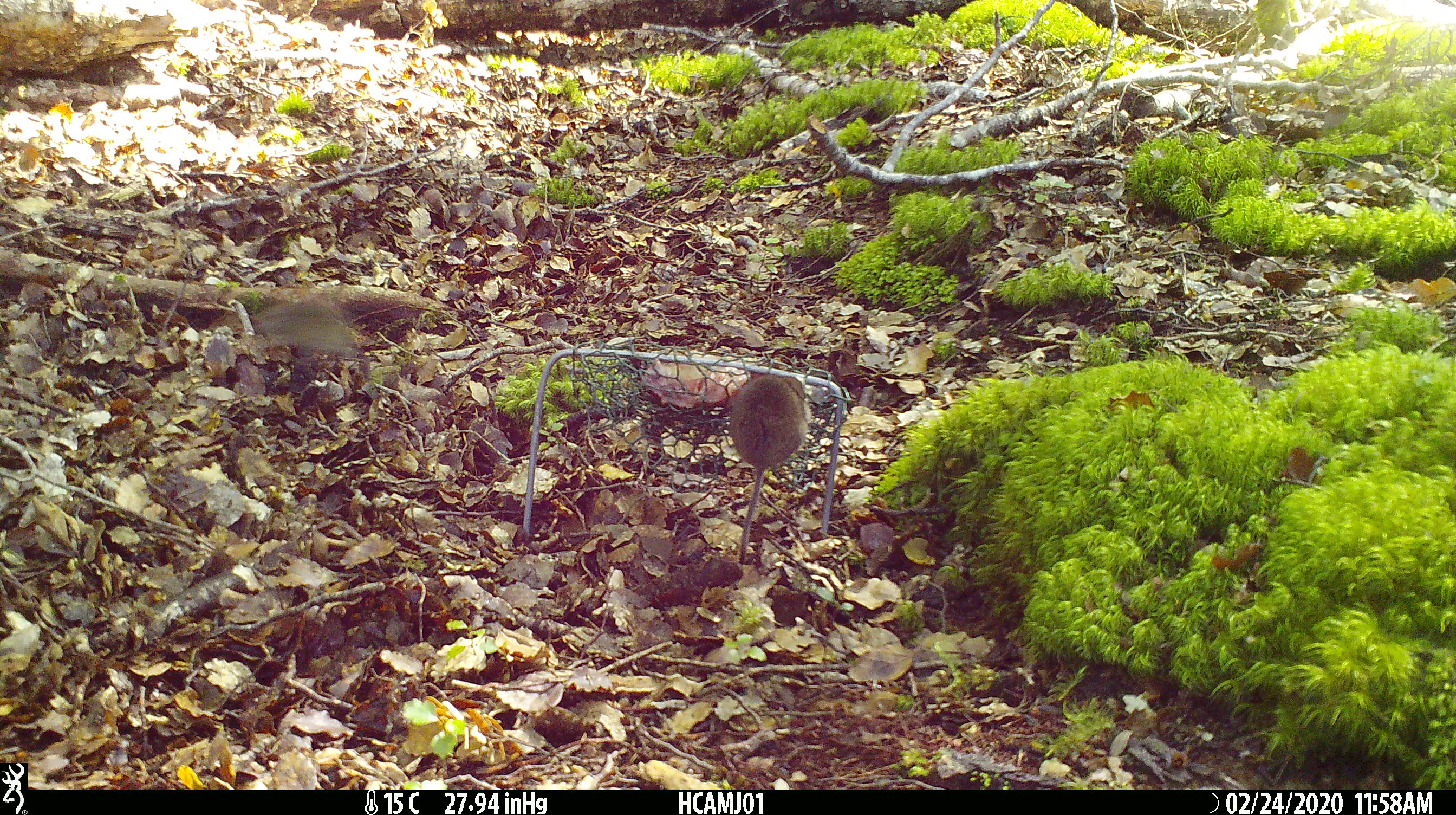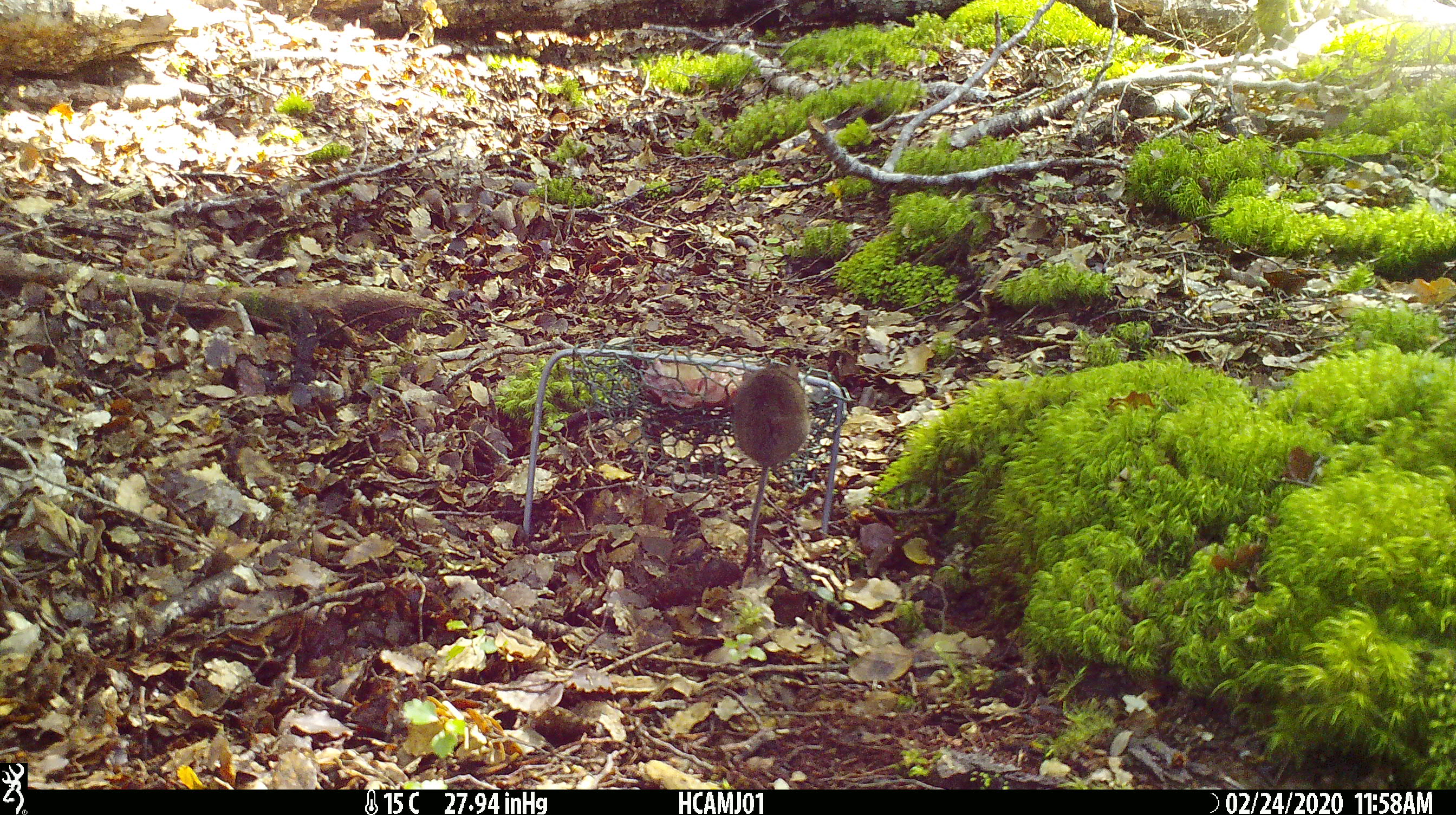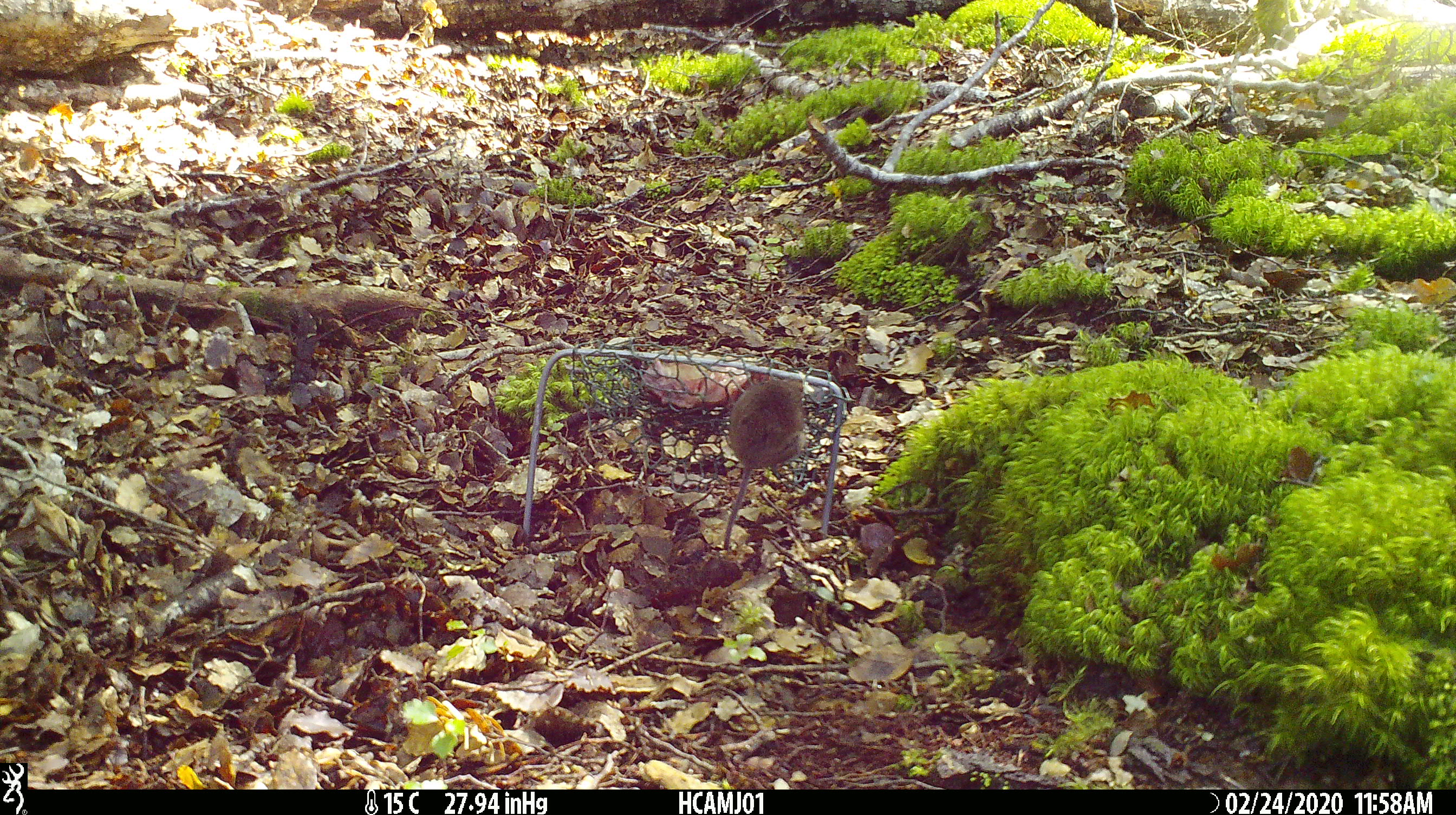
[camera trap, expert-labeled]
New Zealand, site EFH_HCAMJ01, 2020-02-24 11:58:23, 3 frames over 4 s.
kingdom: Animalia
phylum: Chordata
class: Mammalia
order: Rodentia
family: Muridae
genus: Mus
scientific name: Mus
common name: mouse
Mouse (Mus).